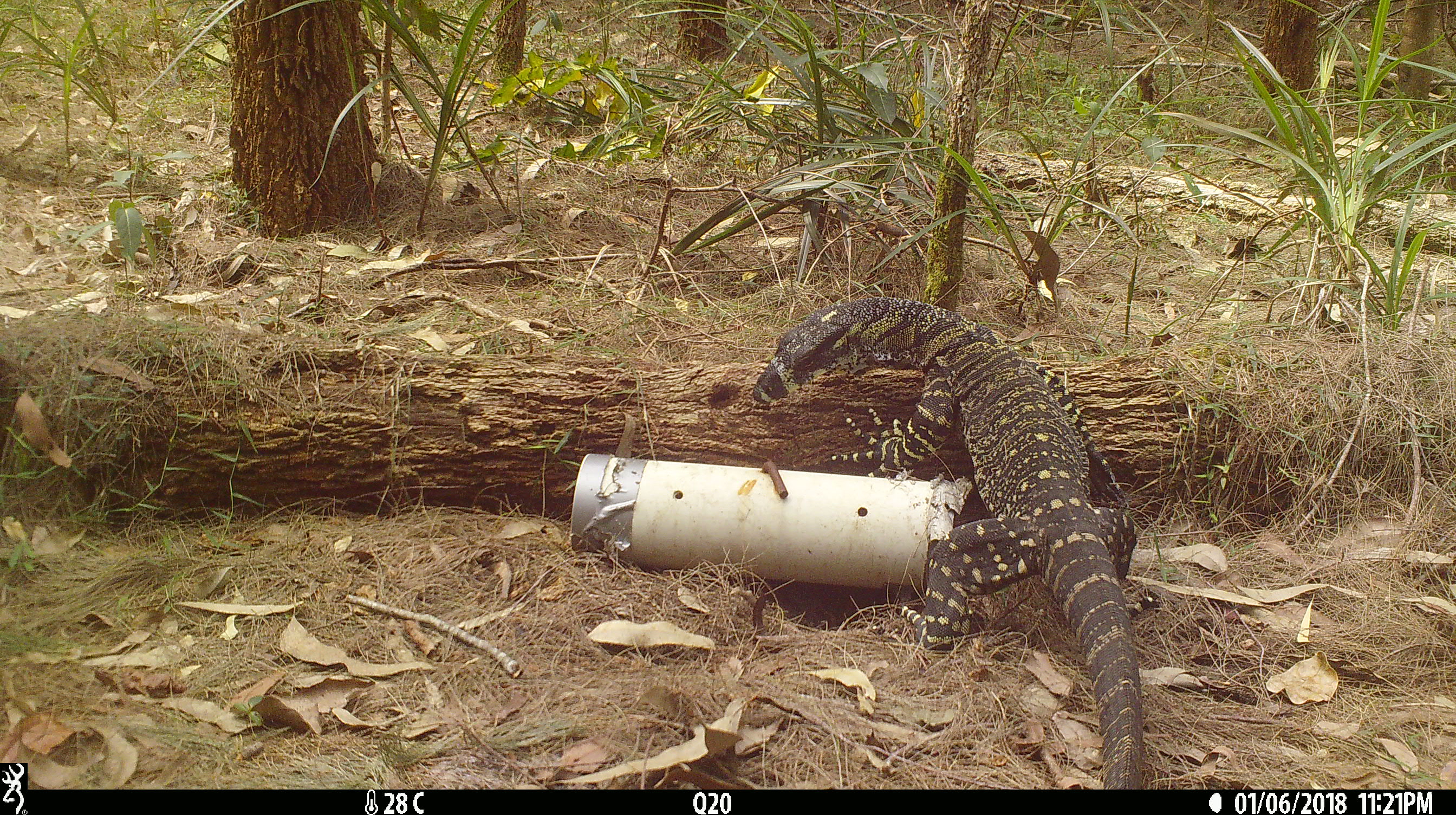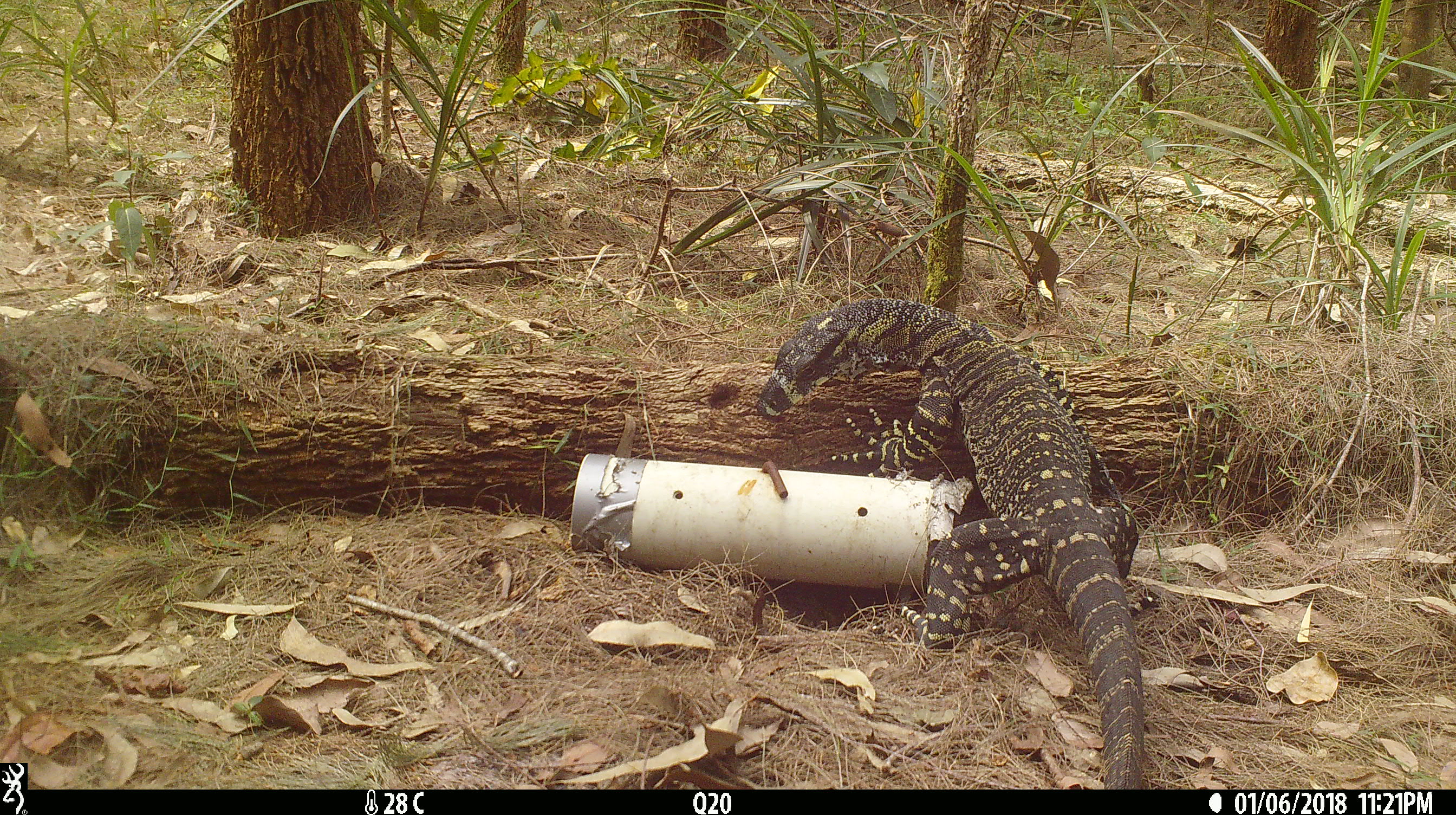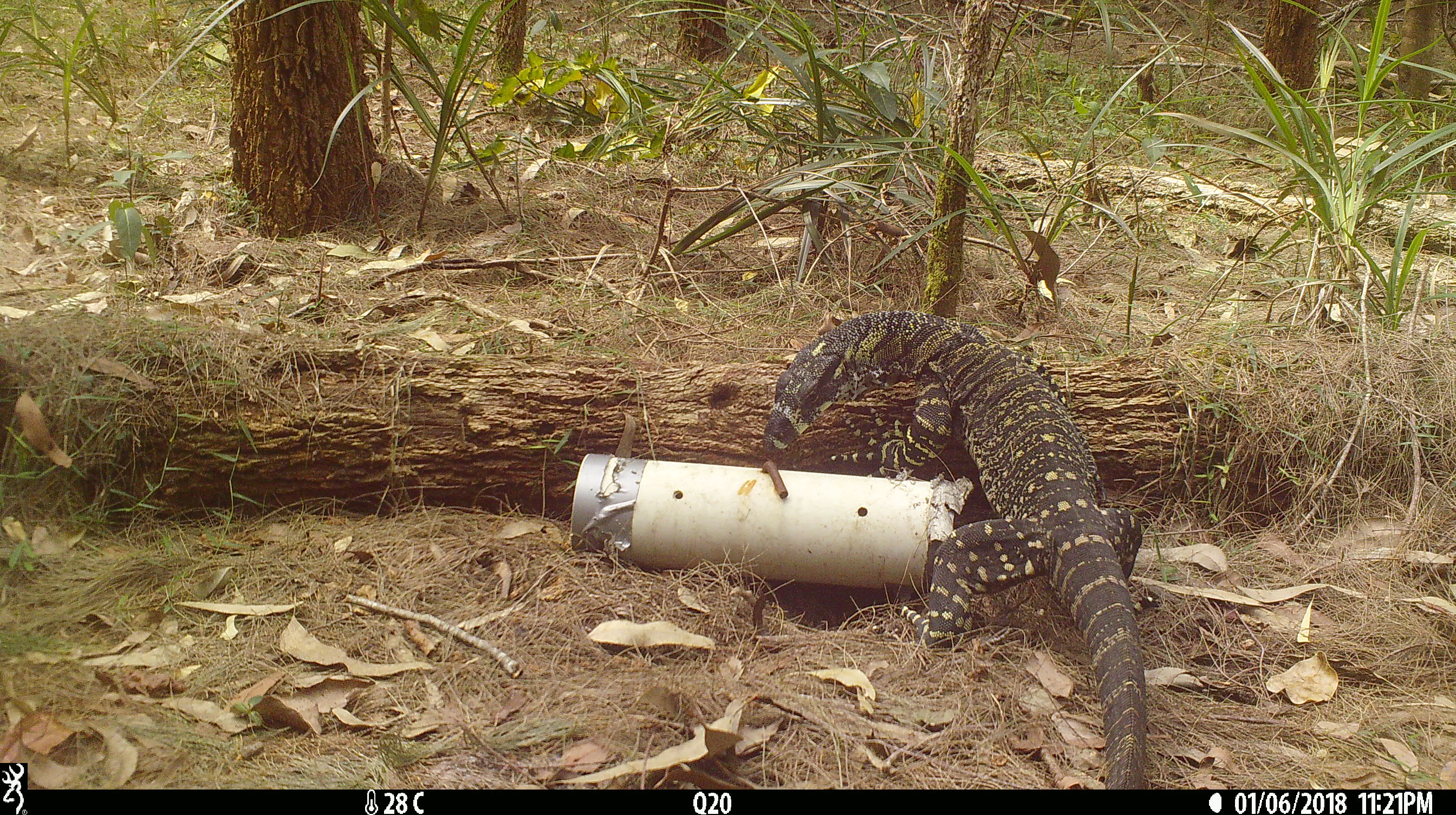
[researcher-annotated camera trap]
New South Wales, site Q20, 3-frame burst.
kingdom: Animalia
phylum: Chordata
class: Reptilia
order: Squamata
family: Varanidae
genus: Varanus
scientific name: Varanus varius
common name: lace monitor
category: goanna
Goanna (lace monitor) (Varanus varius).